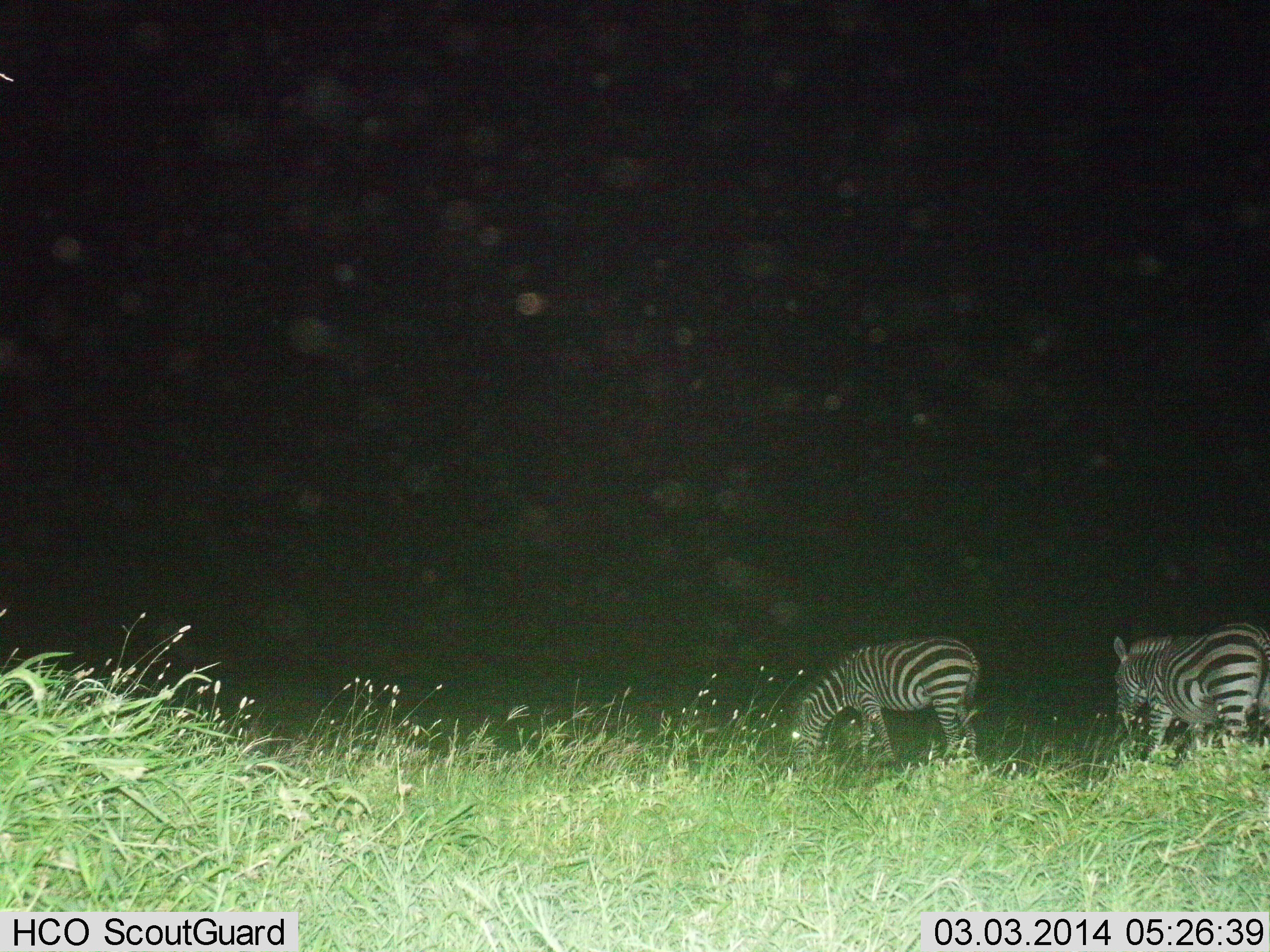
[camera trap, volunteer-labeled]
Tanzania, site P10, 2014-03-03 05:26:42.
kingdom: Animalia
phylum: Chordata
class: Mammalia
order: Perissodactyla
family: Equidae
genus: Equus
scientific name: Equus quagga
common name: plains zebra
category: zebra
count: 2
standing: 20%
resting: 0%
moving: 30%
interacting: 0%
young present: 0%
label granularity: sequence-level